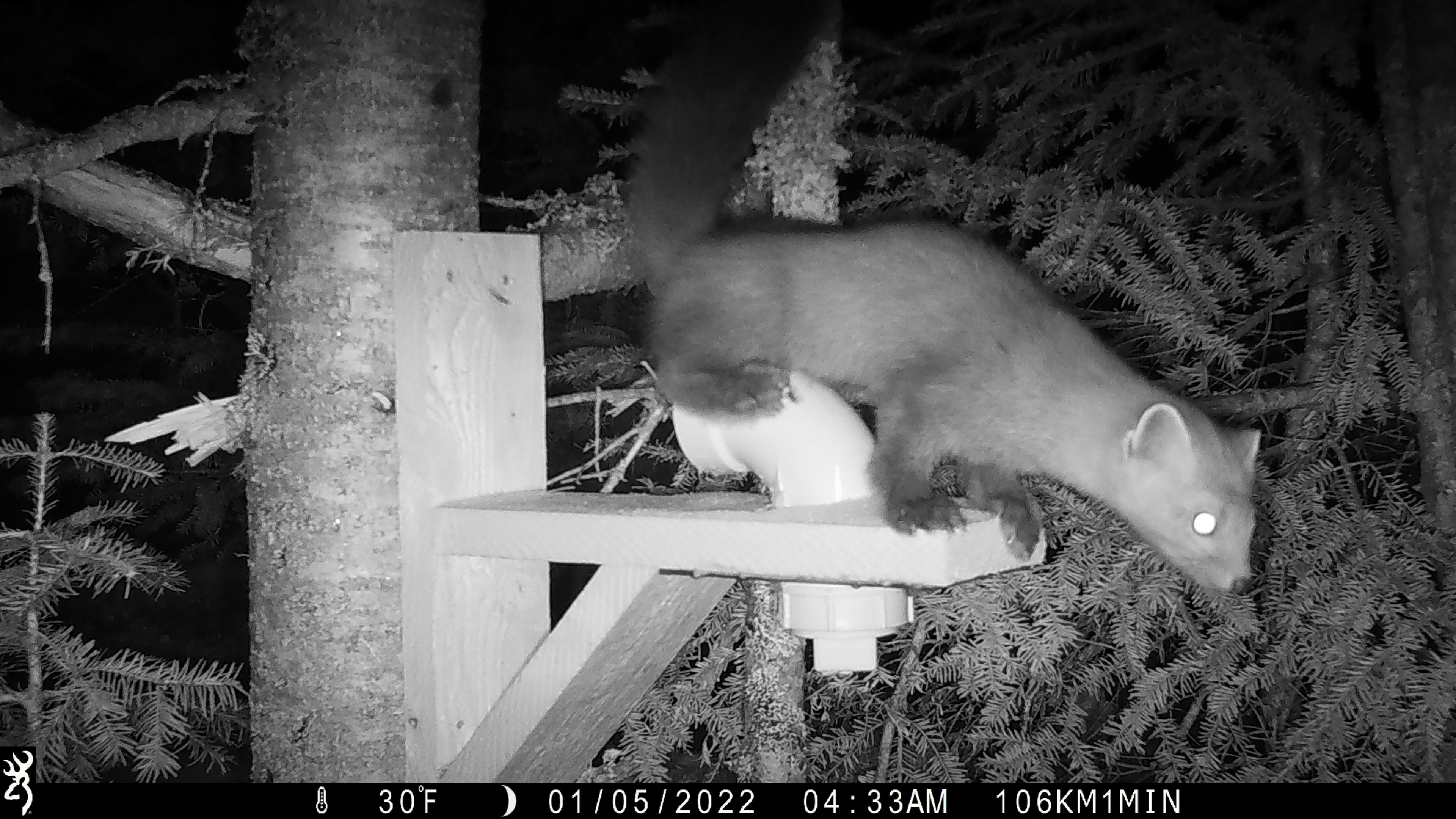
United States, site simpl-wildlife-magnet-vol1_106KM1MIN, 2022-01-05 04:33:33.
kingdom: Animalia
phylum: Chordata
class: Mammalia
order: Carnivora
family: Mustelidae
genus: Martes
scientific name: Martes americana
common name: american marten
American marten (Martes americana).